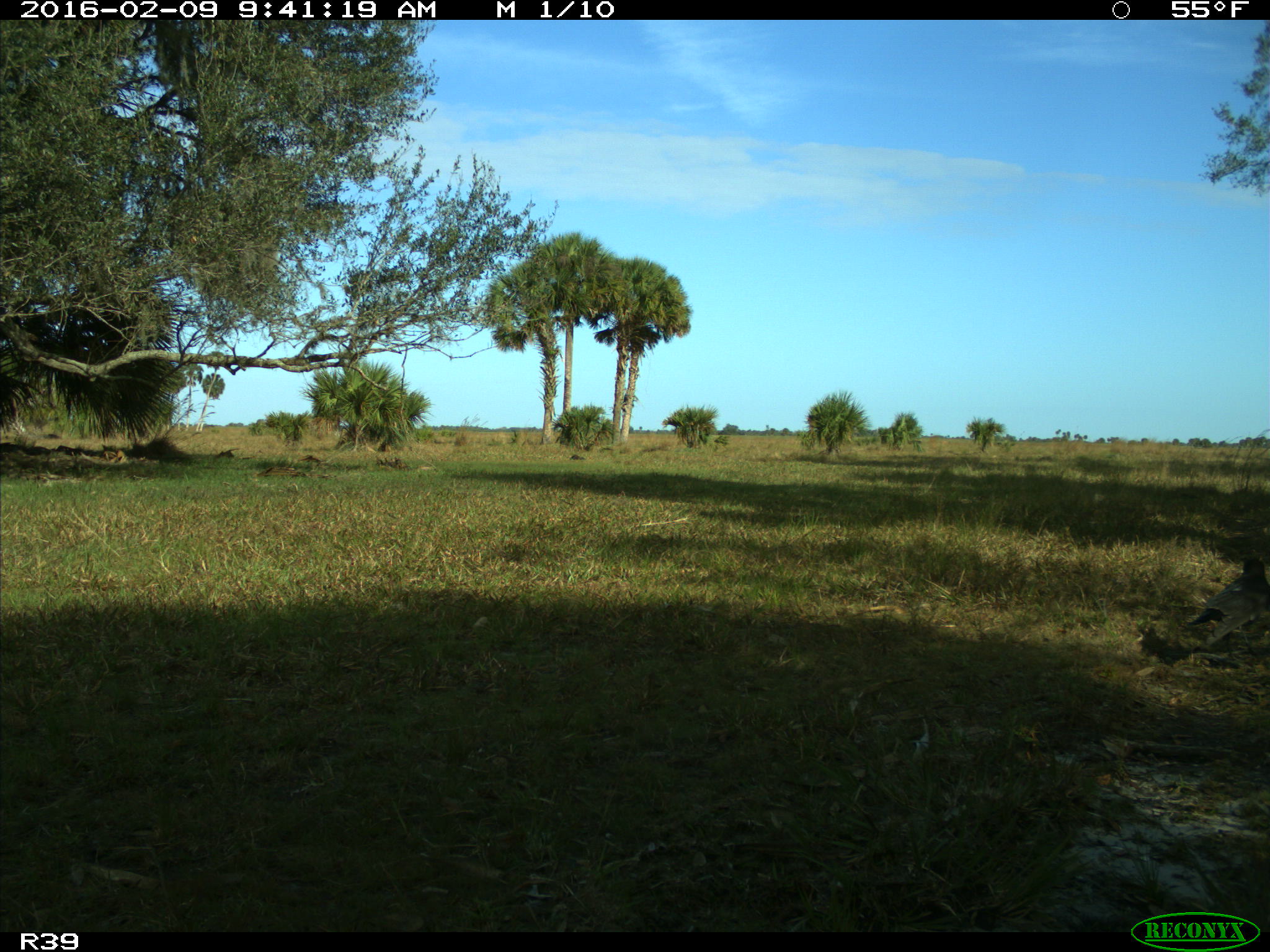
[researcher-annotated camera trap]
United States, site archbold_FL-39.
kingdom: Animalia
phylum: Chordata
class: Aves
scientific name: Aves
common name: birds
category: unidentified bird